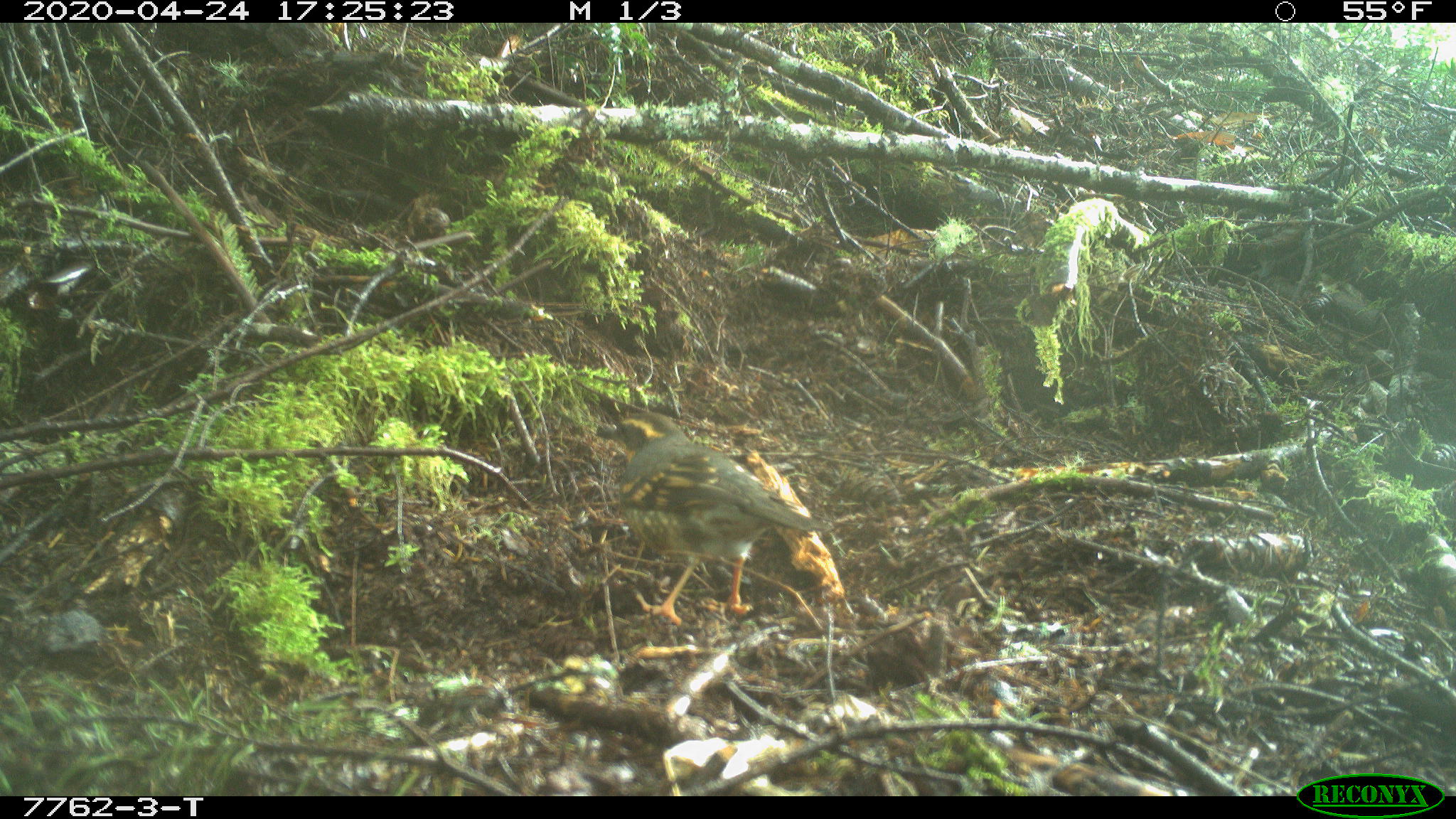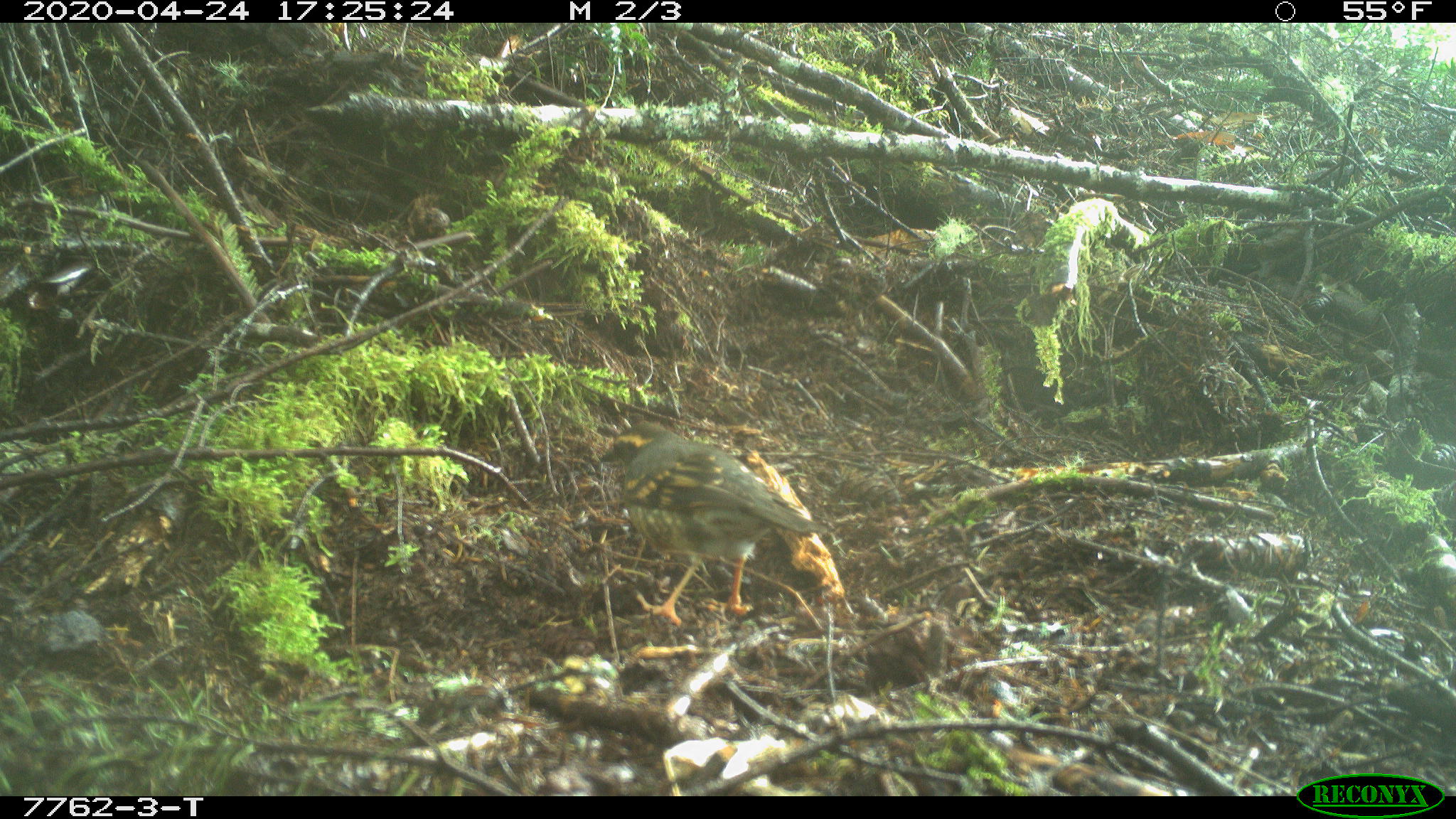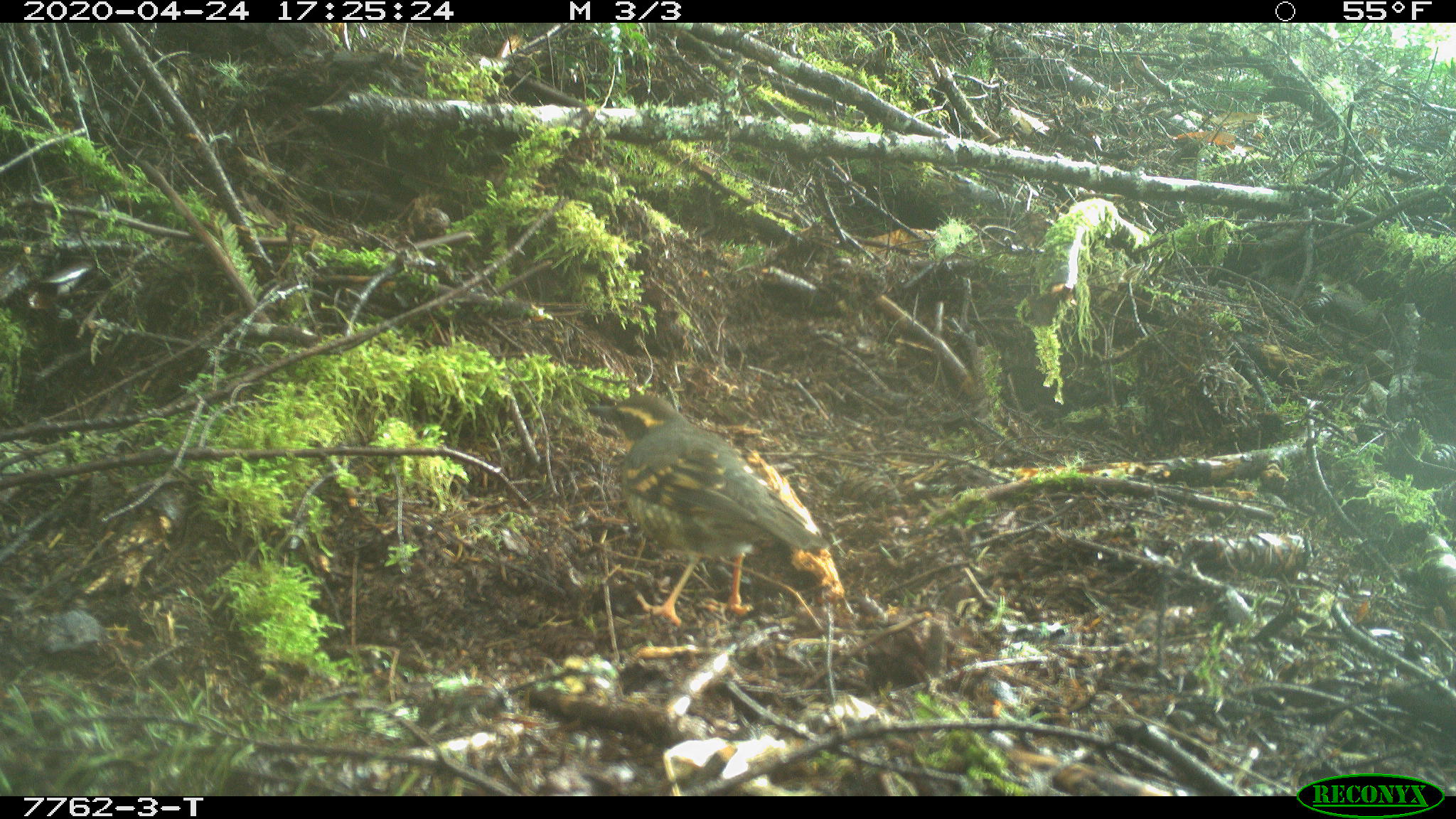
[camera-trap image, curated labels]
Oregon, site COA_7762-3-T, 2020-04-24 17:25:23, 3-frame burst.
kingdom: Animalia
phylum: Chordata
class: Aves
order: Passeriformes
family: Turdidae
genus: Ixoreus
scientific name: Ixoreus naevius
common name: varied thrush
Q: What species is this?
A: Varied thrush (Ixoreus naevius).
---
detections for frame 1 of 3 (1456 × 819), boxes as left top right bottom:
varied thrush: 598 412 821 622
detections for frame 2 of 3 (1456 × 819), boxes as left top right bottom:
varied thrush: 600 422 827 617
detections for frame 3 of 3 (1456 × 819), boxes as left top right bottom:
varied thrush: 590 392 826 619